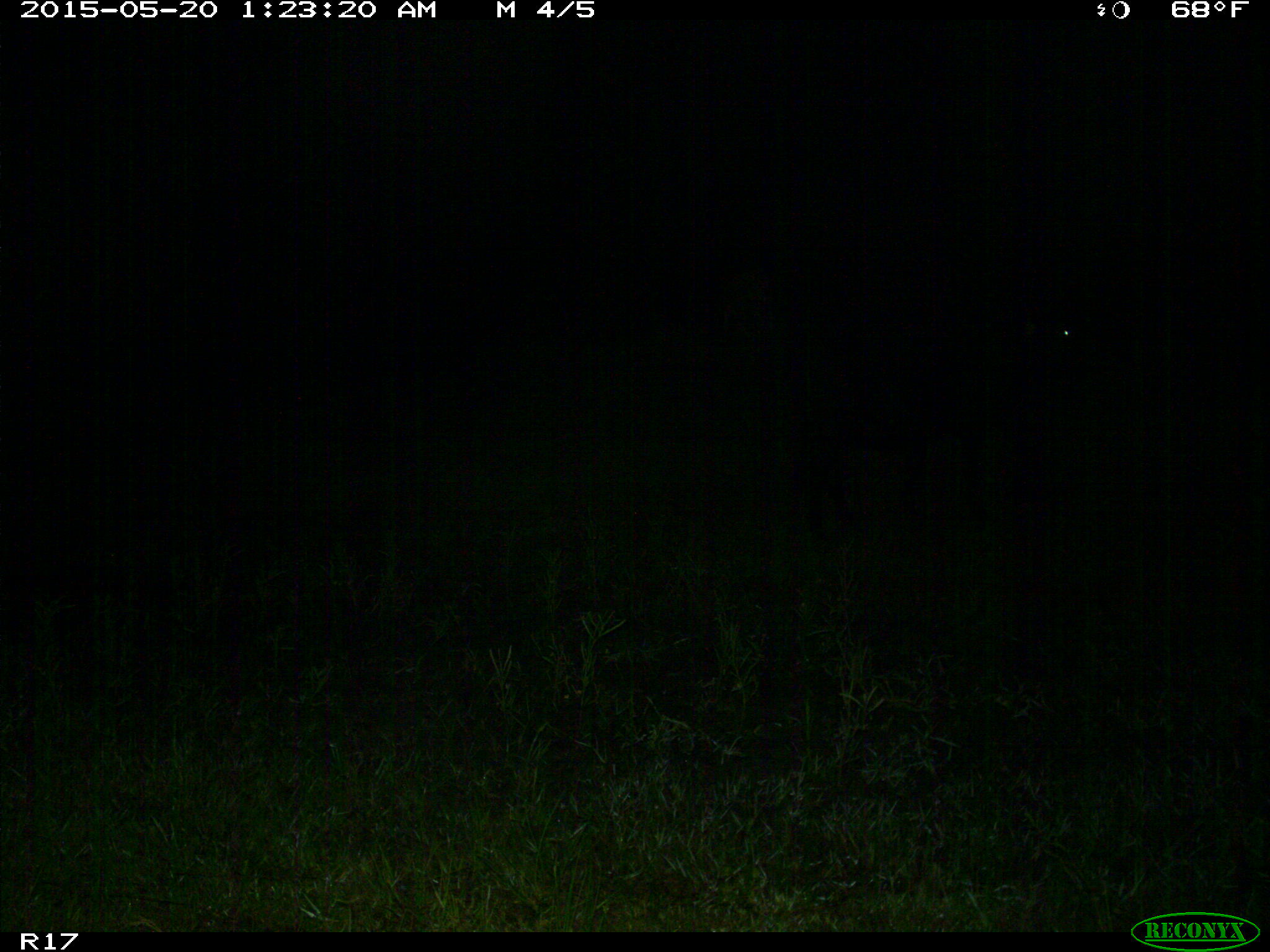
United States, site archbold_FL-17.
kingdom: Animalia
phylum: Chordata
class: Mammalia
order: Artiodactyla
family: Bovidae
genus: Bos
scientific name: Bos taurus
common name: domestic cow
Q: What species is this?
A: Bos taurus (domestic cow).